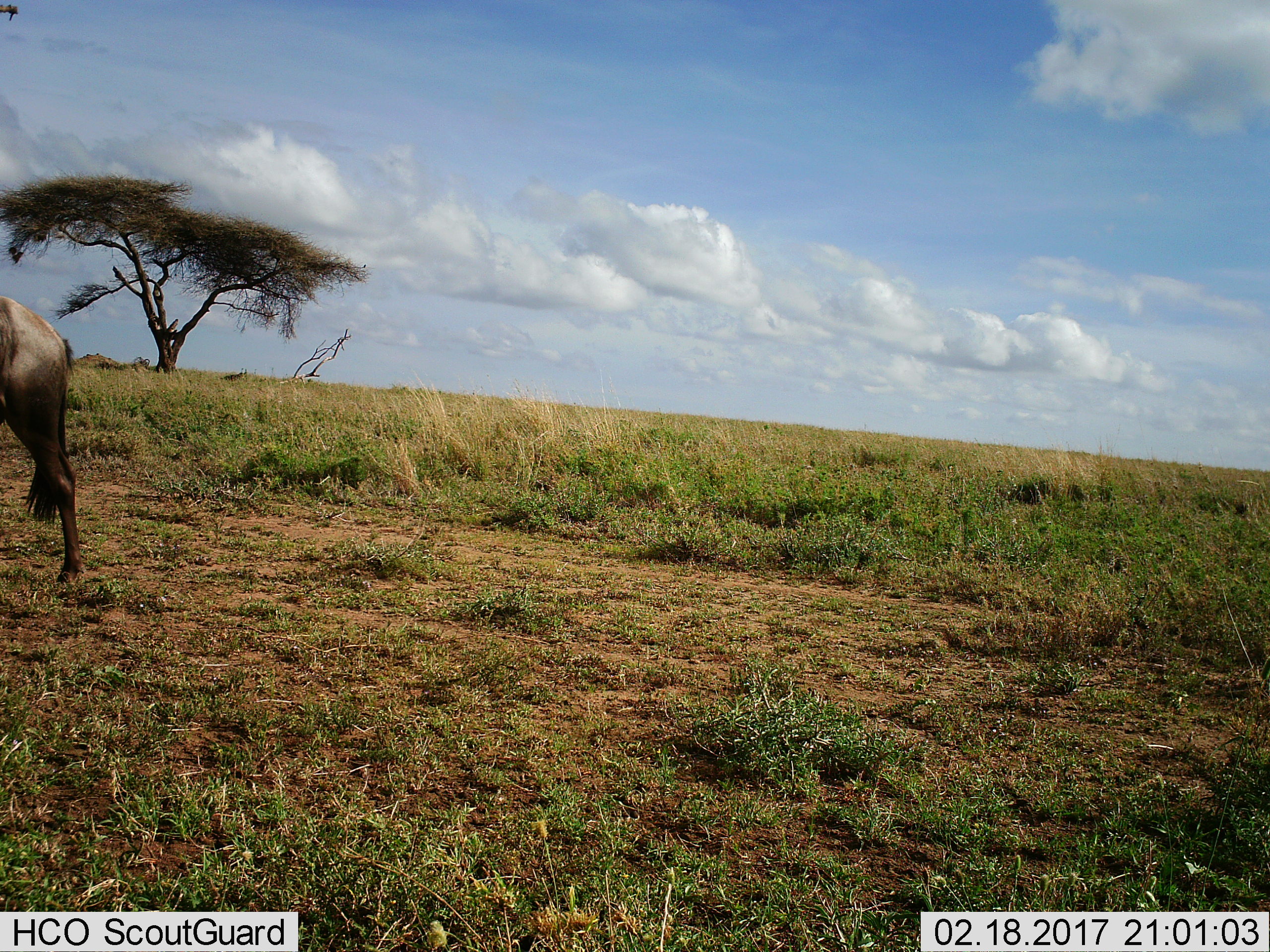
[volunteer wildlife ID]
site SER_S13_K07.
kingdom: Animalia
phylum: Chordata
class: Mammalia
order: Artiodactyla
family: Bovidae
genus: Connochaetes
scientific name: Connochaetes taurinus taurinus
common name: blue wildebeest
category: wildebeestblue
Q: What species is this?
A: Wildebeestblue (blue wildebeest) (Connochaetes taurinus taurinus).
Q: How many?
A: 1.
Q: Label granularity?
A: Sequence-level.